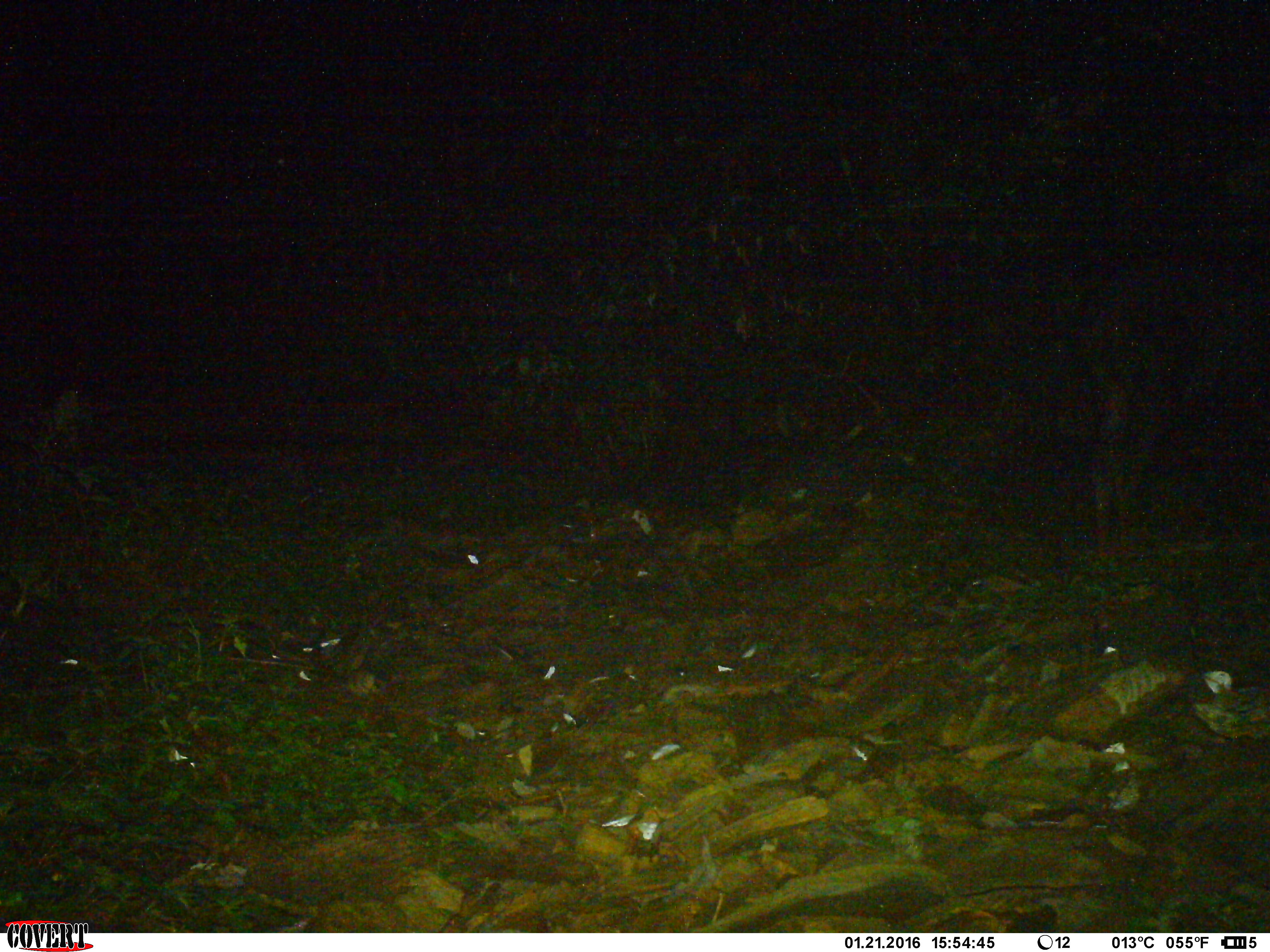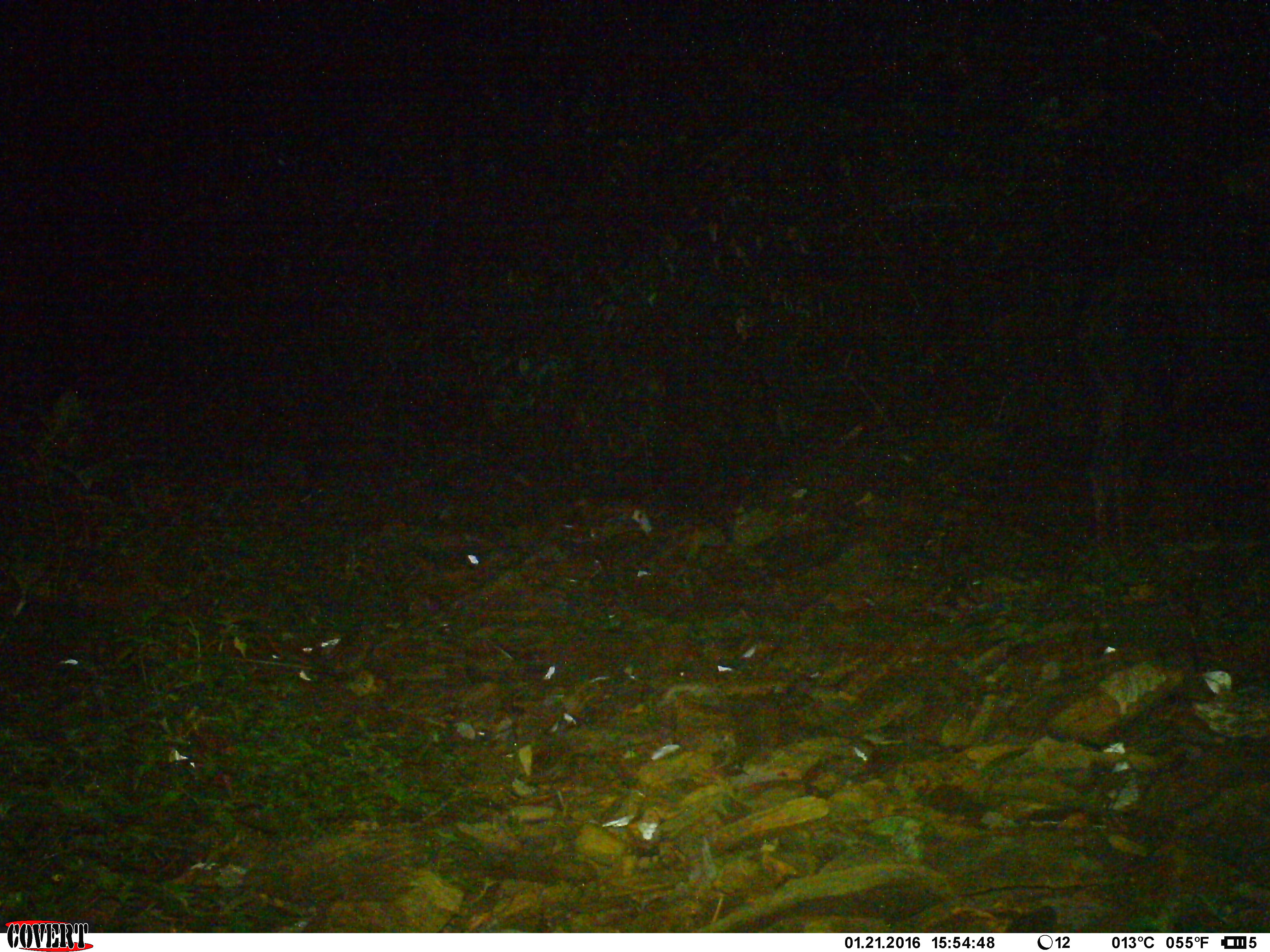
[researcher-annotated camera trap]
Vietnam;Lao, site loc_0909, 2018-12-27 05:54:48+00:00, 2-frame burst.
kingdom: Animalia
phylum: Chordata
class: Mammalia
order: Artiodactyla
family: Bovidae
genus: Capricornis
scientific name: Capricornis sumatraensis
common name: chinese serow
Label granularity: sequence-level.